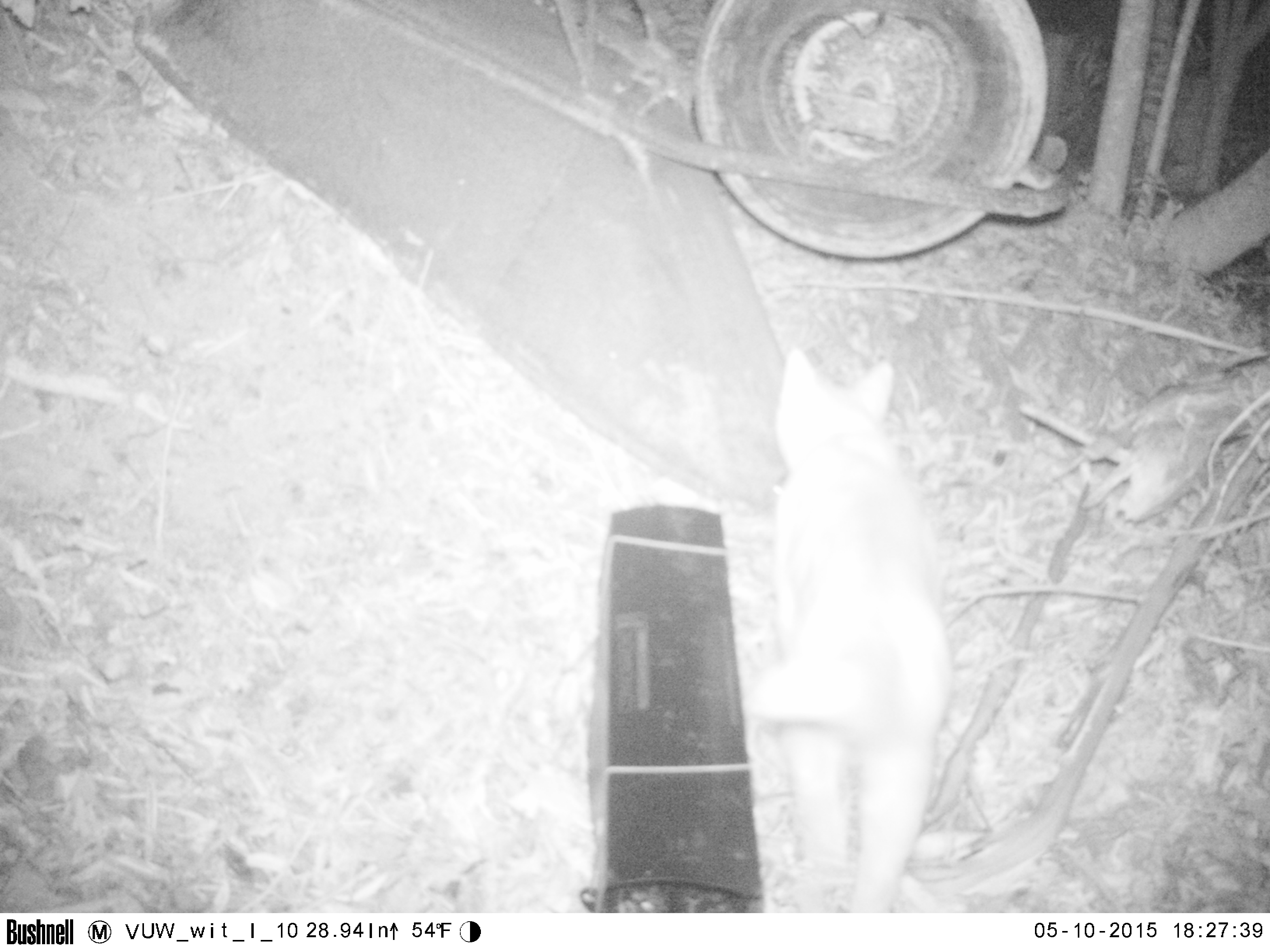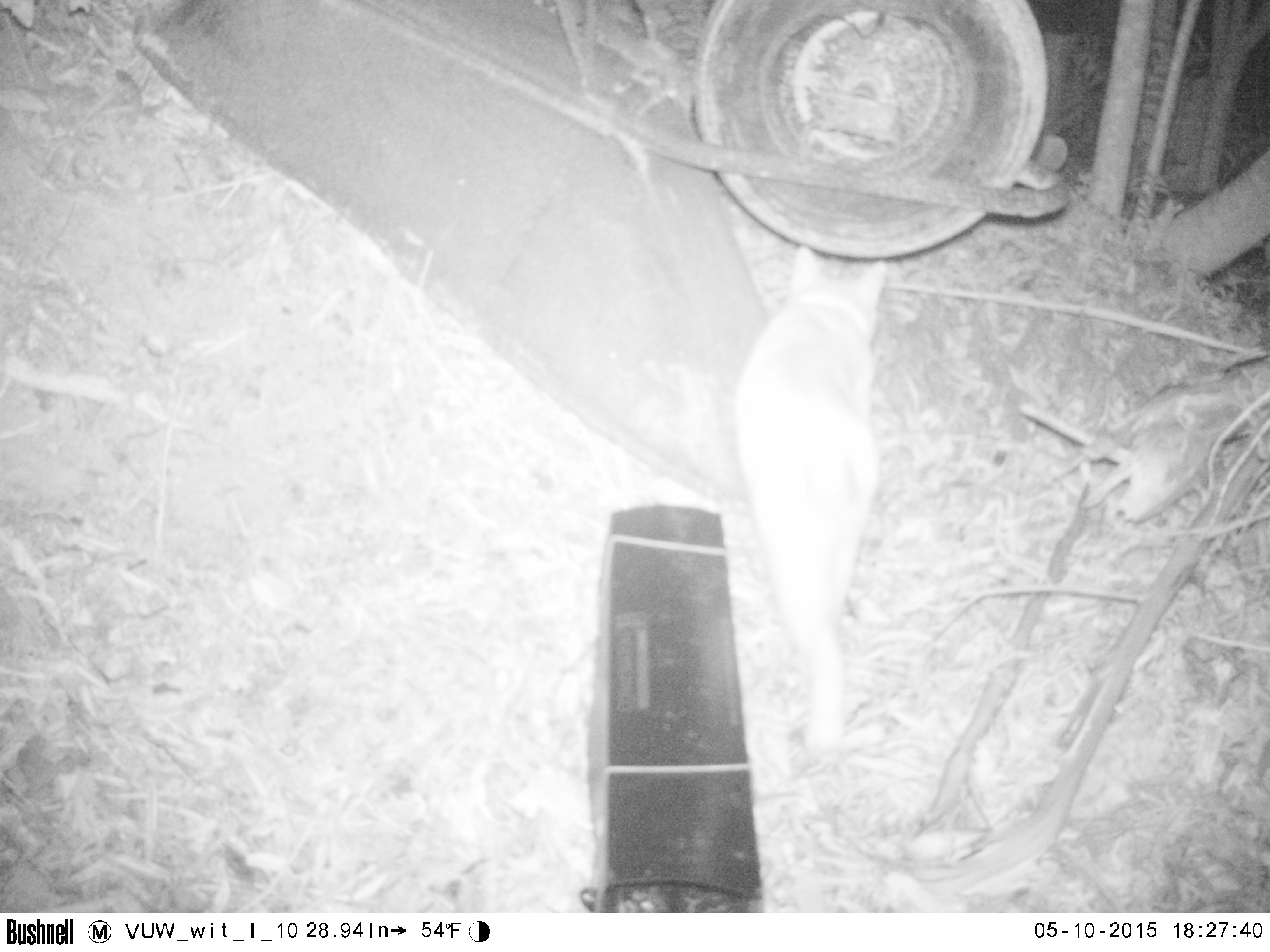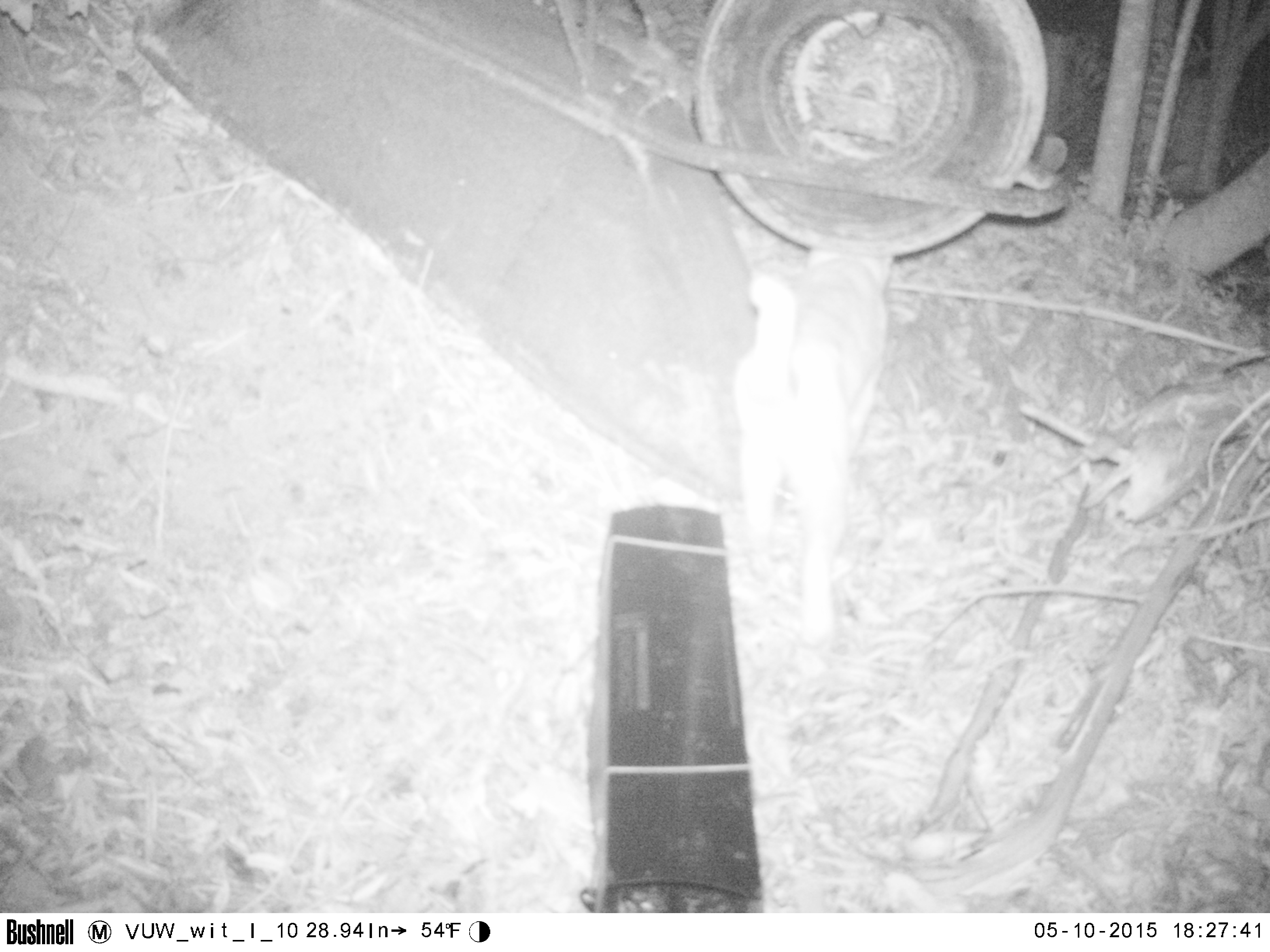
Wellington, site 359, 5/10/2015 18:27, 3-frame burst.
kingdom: Animalia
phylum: Chordata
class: Mammalia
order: Carnivora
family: Felidae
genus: Felis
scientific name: Felis catus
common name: cat